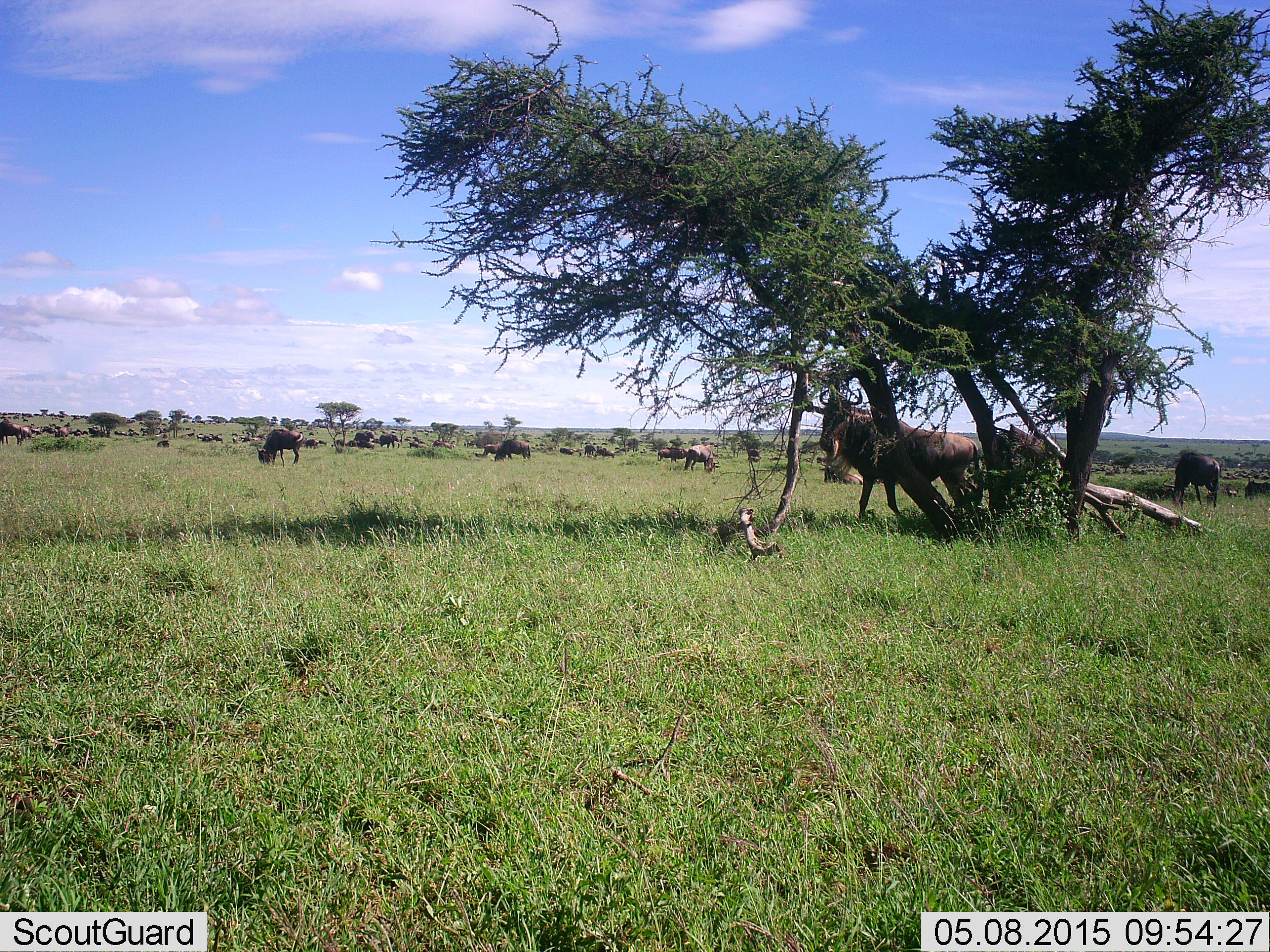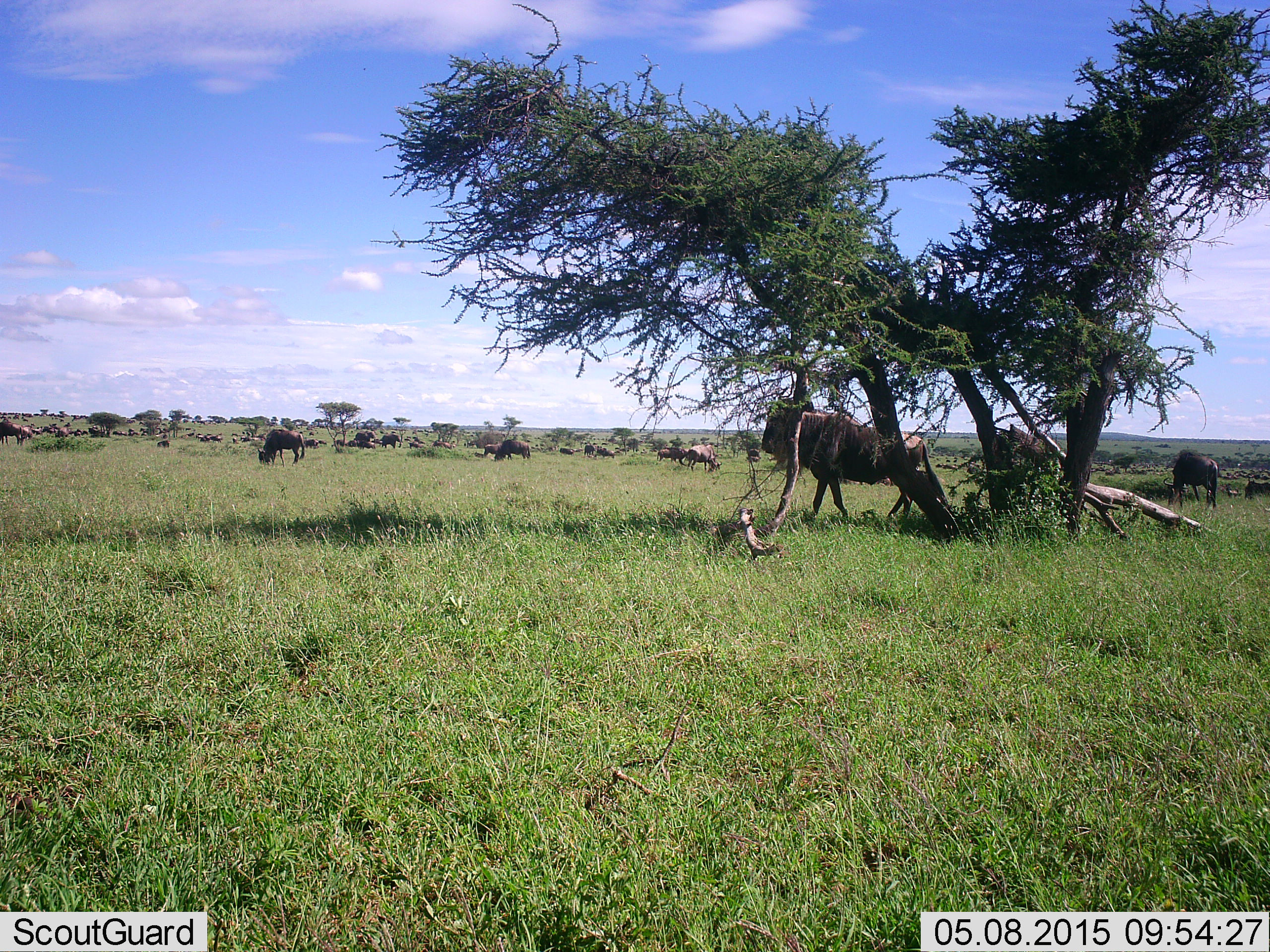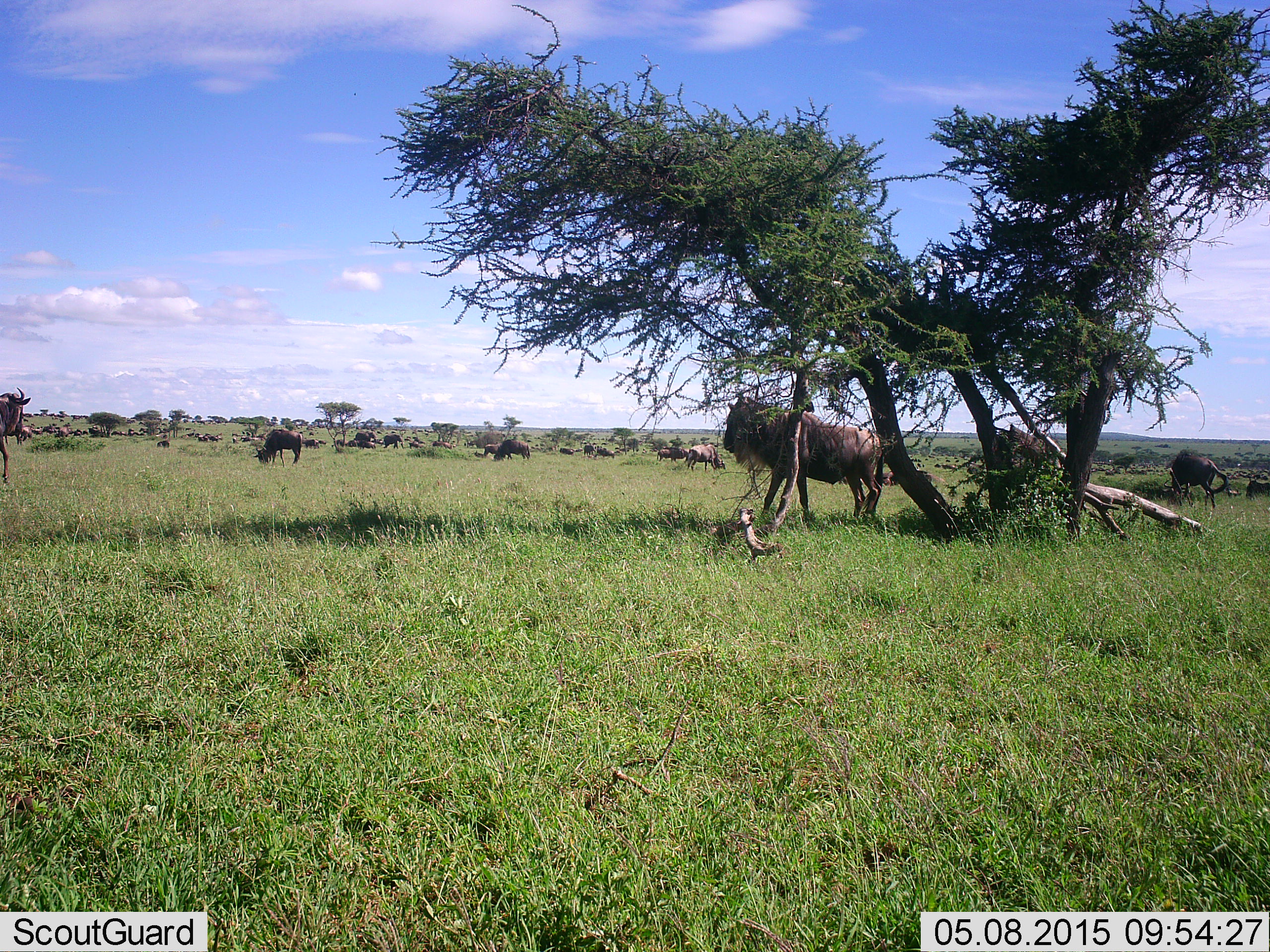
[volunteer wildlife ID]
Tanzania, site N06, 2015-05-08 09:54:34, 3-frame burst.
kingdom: Animalia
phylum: Chordata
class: Mammalia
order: Artiodactyla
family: Bovidae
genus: Connochaetes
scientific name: Connochaetes taurinus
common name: blue wildebeest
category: wildebeest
Wildebeest (blue wildebeest) (Connochaetes taurinus), count 11-50. Behavior (volunteer vote fractions): standing 80%, resting 10%, moving 70%, interacting 0%. Young present (vote fraction): 0%. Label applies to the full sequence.